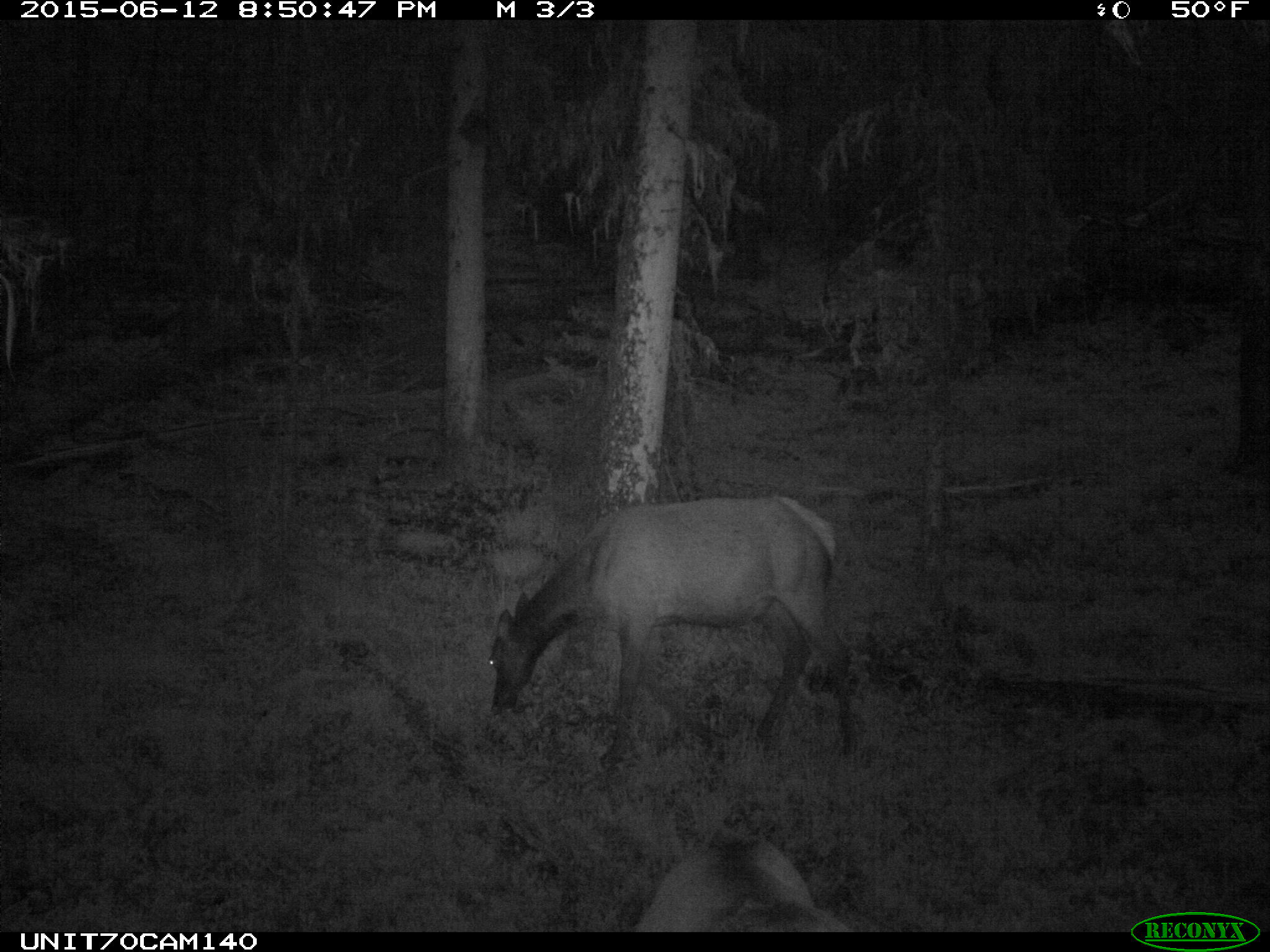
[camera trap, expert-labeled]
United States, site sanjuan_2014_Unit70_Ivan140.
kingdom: Animalia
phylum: Chordata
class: Mammalia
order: Artiodactyla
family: Cervidae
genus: Cervus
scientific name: Cervus elaphus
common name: red deer